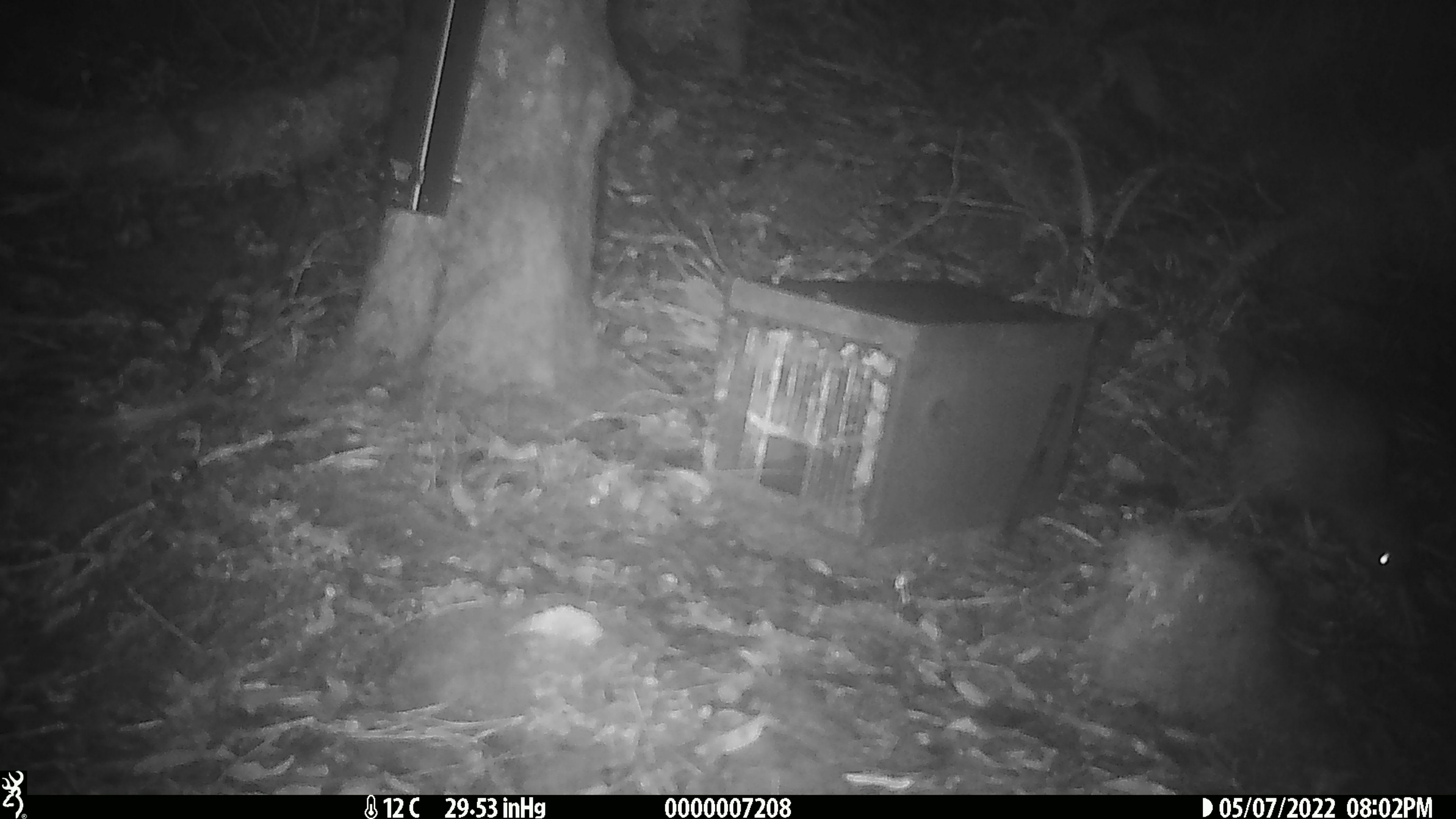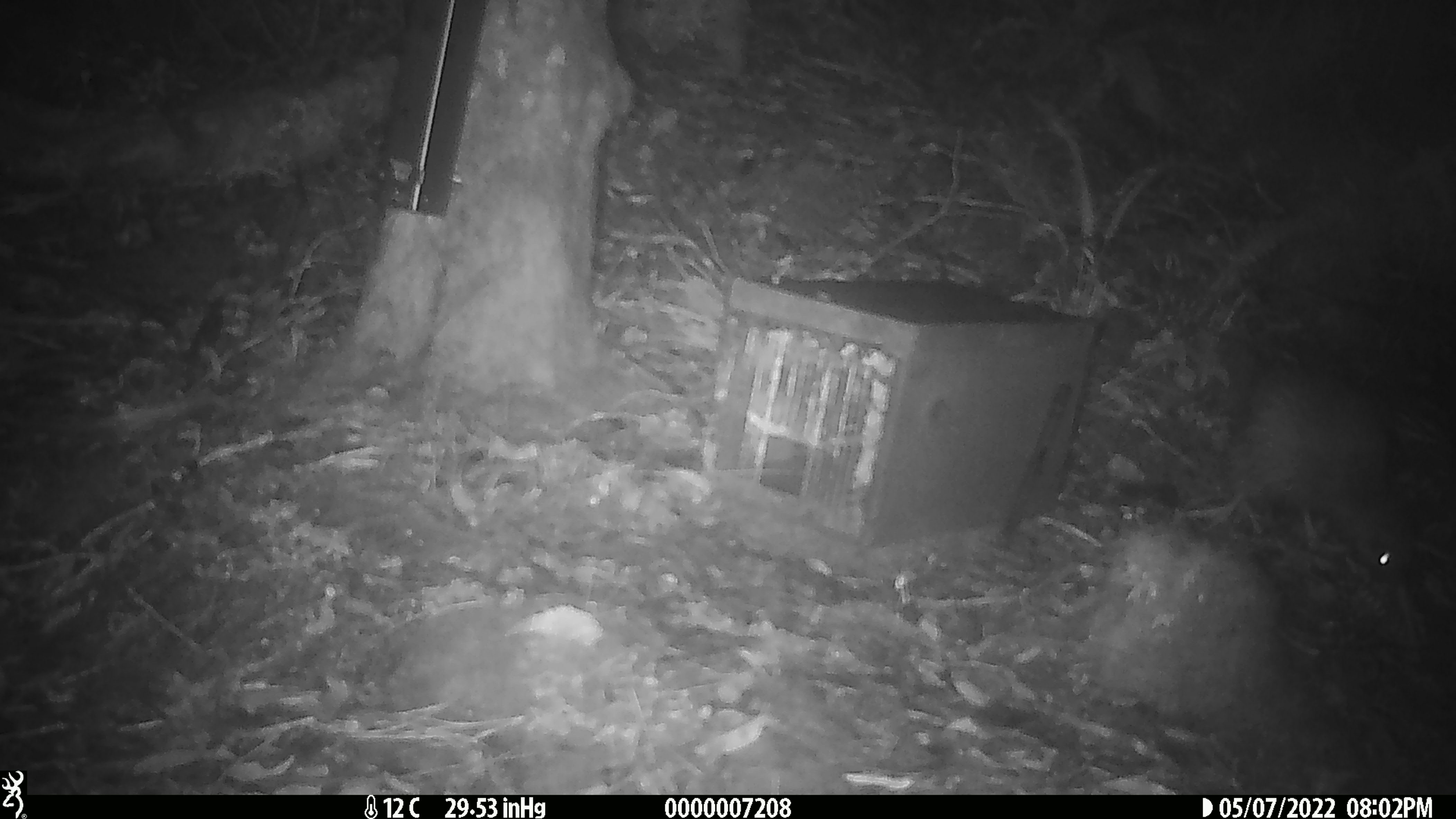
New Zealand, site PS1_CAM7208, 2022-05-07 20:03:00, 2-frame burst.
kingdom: Animalia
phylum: Chordata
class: Aves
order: Apterygiformes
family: Apterygidae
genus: Apteryx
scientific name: Apteryx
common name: kiwi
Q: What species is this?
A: Kiwi (Apteryx).